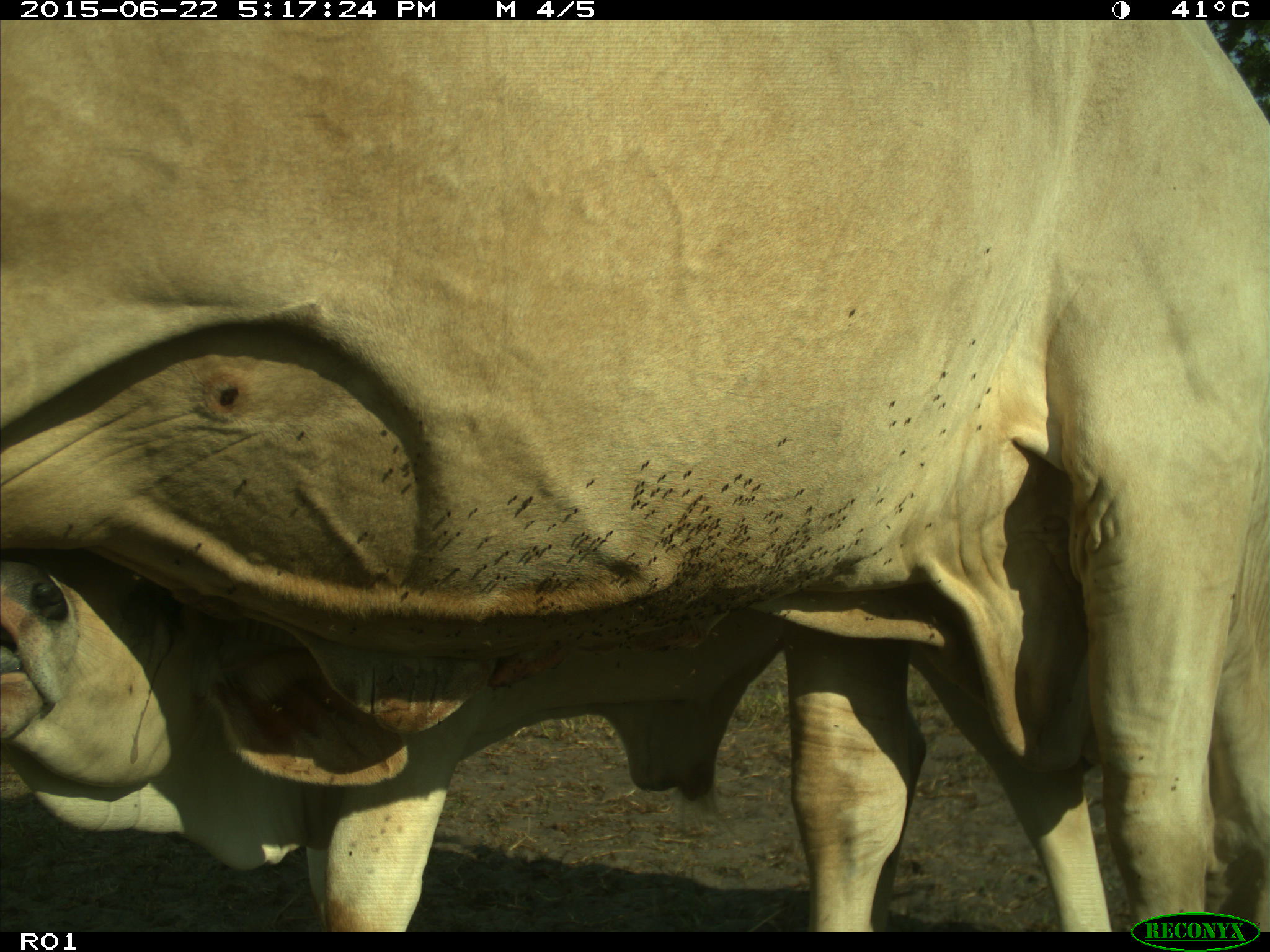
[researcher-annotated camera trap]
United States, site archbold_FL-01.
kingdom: Animalia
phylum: Chordata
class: Mammalia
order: Artiodactyla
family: Bovidae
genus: Bos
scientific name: Bos taurus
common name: domestic cow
Bos taurus (domestic cow).